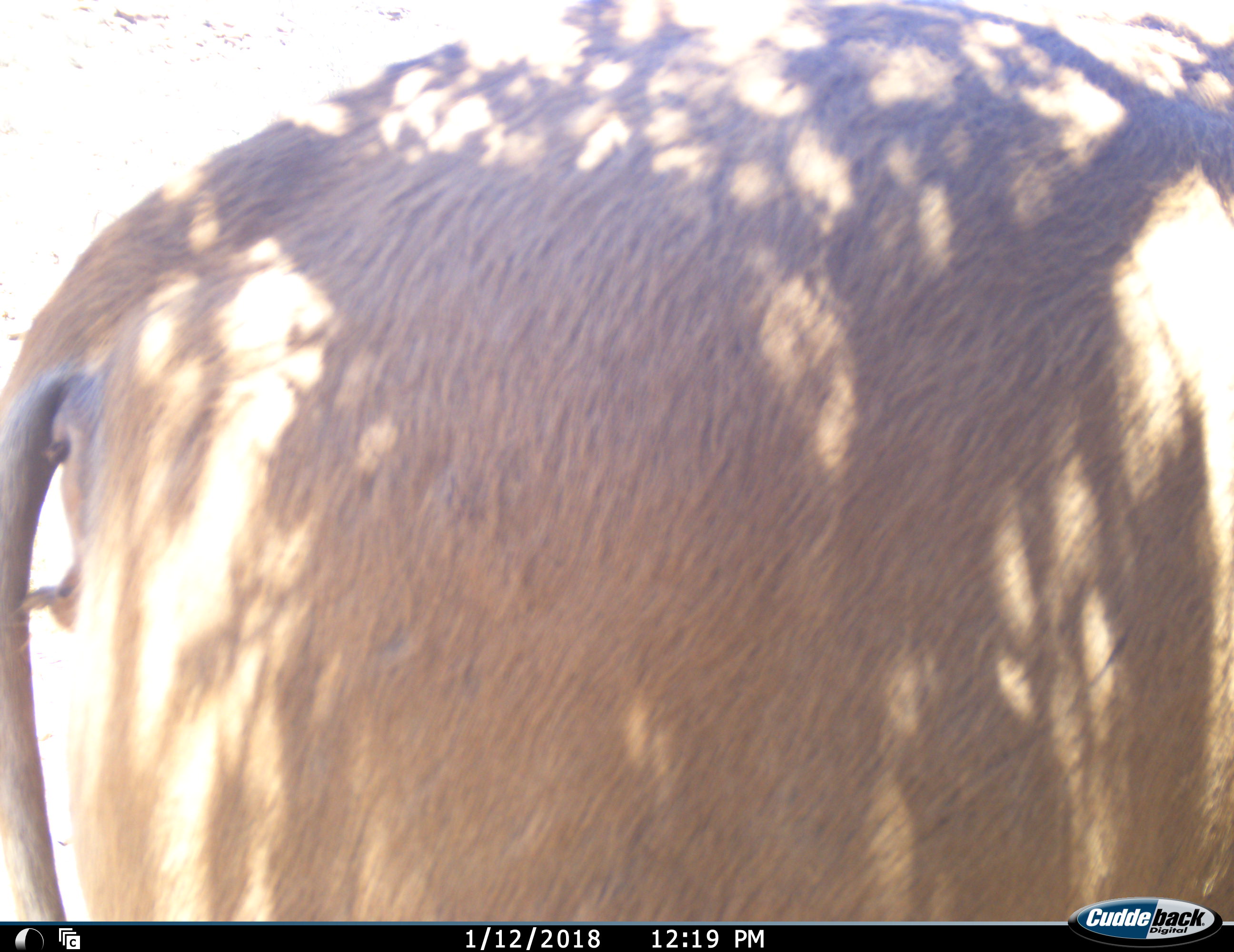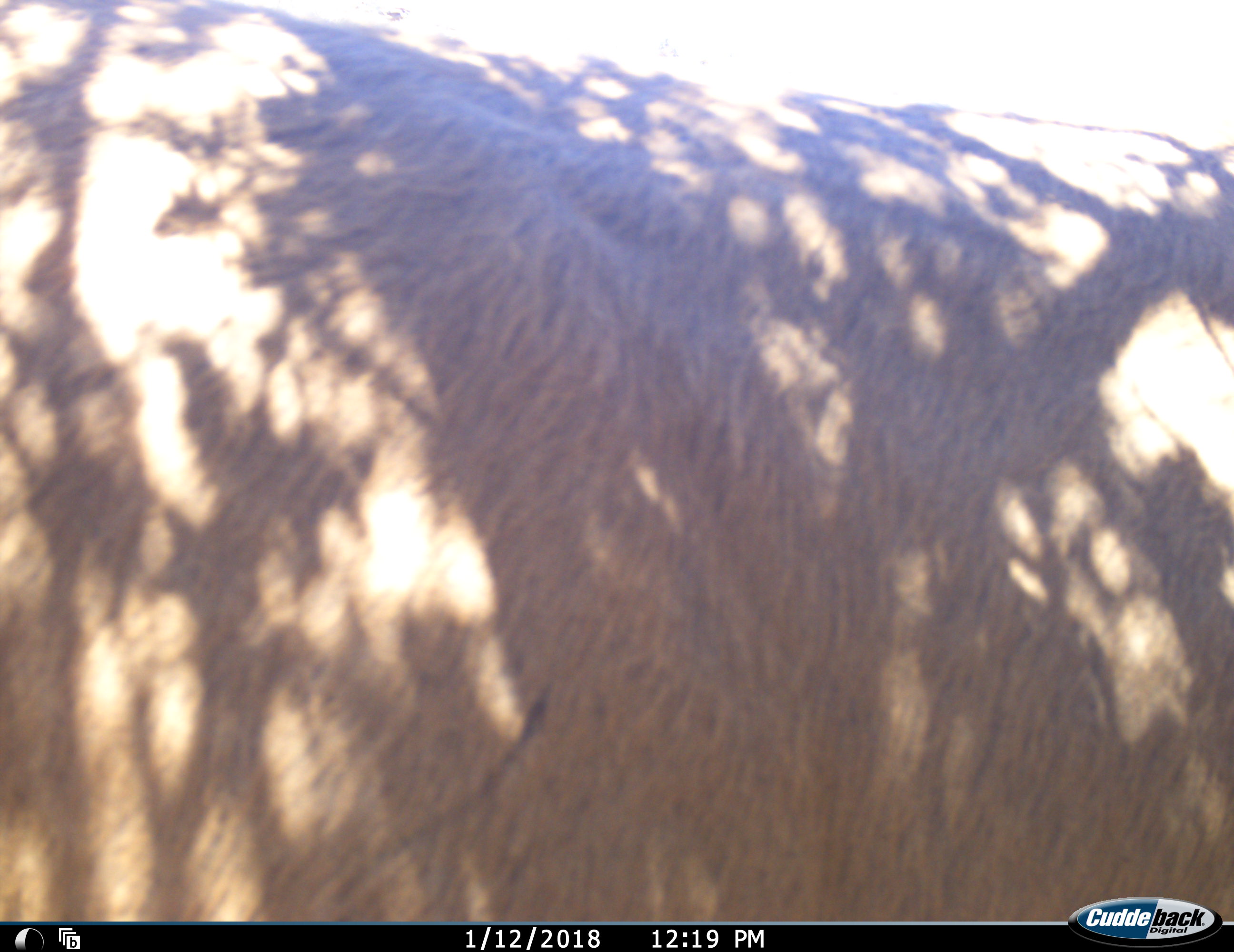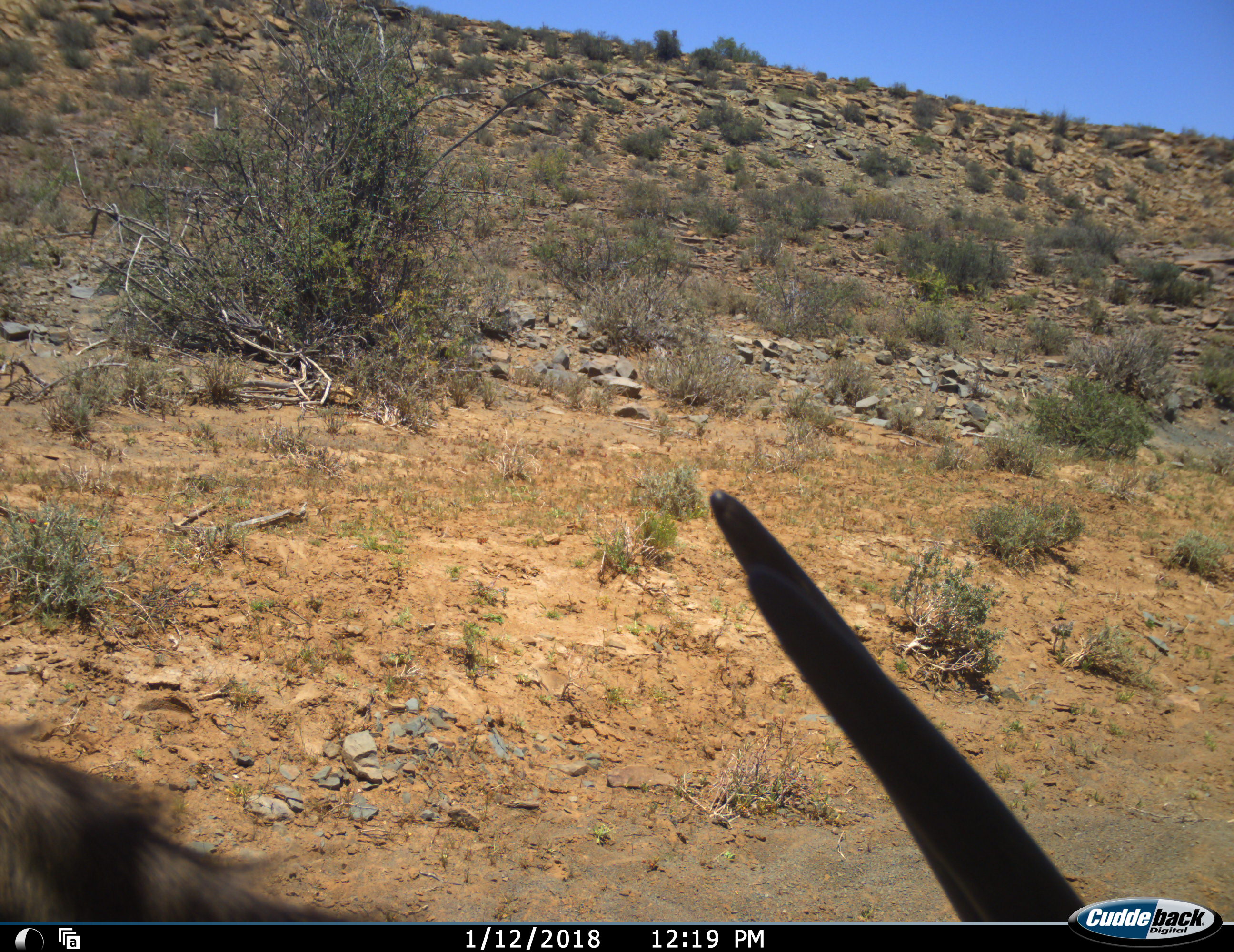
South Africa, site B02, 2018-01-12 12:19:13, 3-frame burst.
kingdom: Animalia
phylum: Chordata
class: Mammalia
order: Artiodactyla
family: Bovidae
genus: Tragelaphus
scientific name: Tragelaphus oryx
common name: eland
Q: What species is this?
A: Eland (Tragelaphus oryx).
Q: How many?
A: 1.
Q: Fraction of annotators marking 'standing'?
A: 25%.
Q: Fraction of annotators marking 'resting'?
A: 0%.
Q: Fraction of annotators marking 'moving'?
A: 75%.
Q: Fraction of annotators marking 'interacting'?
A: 0%.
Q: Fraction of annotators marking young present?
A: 0%.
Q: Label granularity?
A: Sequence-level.